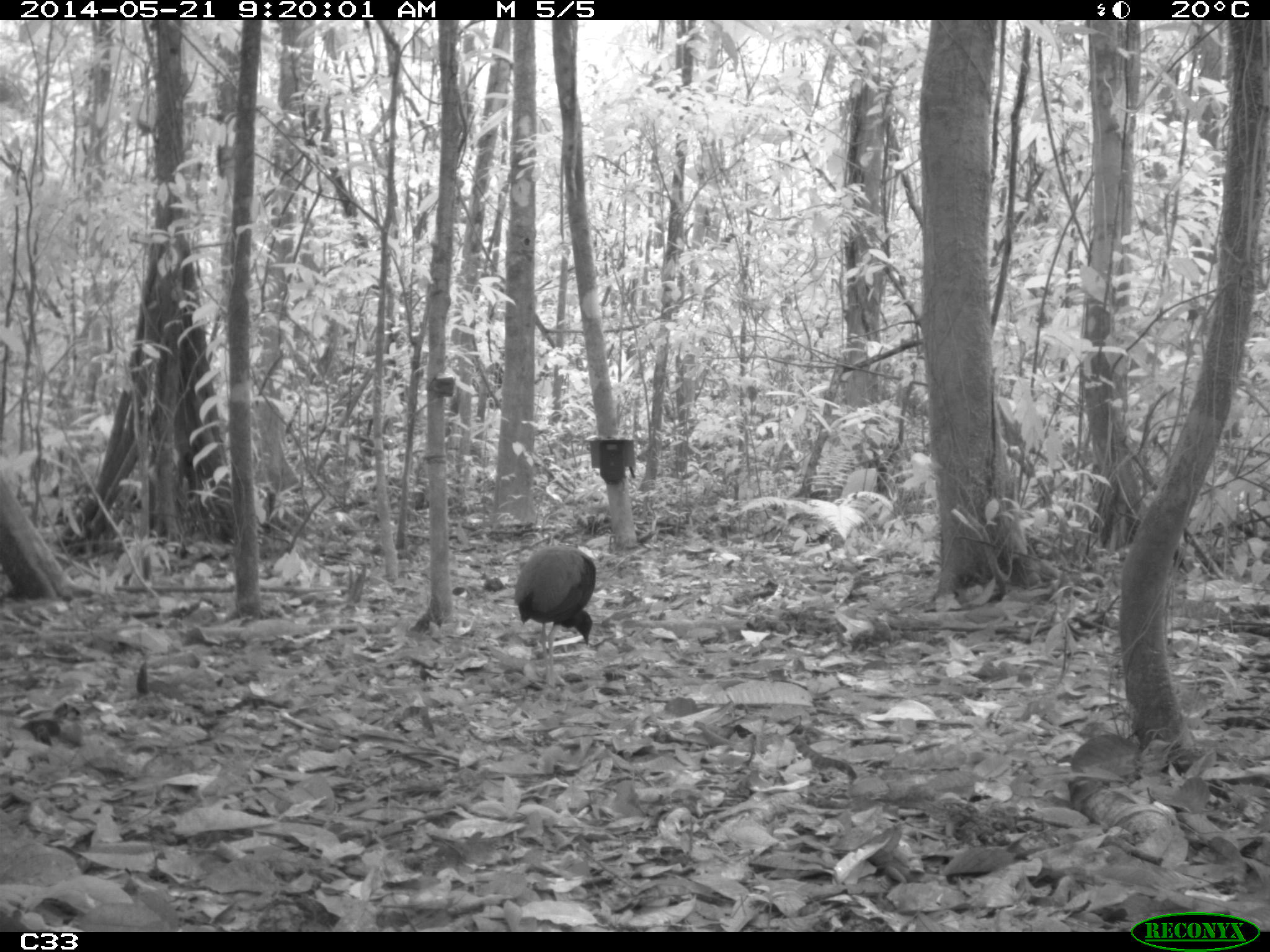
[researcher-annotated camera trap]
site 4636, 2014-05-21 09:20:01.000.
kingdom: Animalia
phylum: Chordata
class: Aves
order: Gruiformes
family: Psophiidae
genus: Psophia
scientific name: Psophia crepitans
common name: gray-winged trumpeter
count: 2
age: adult